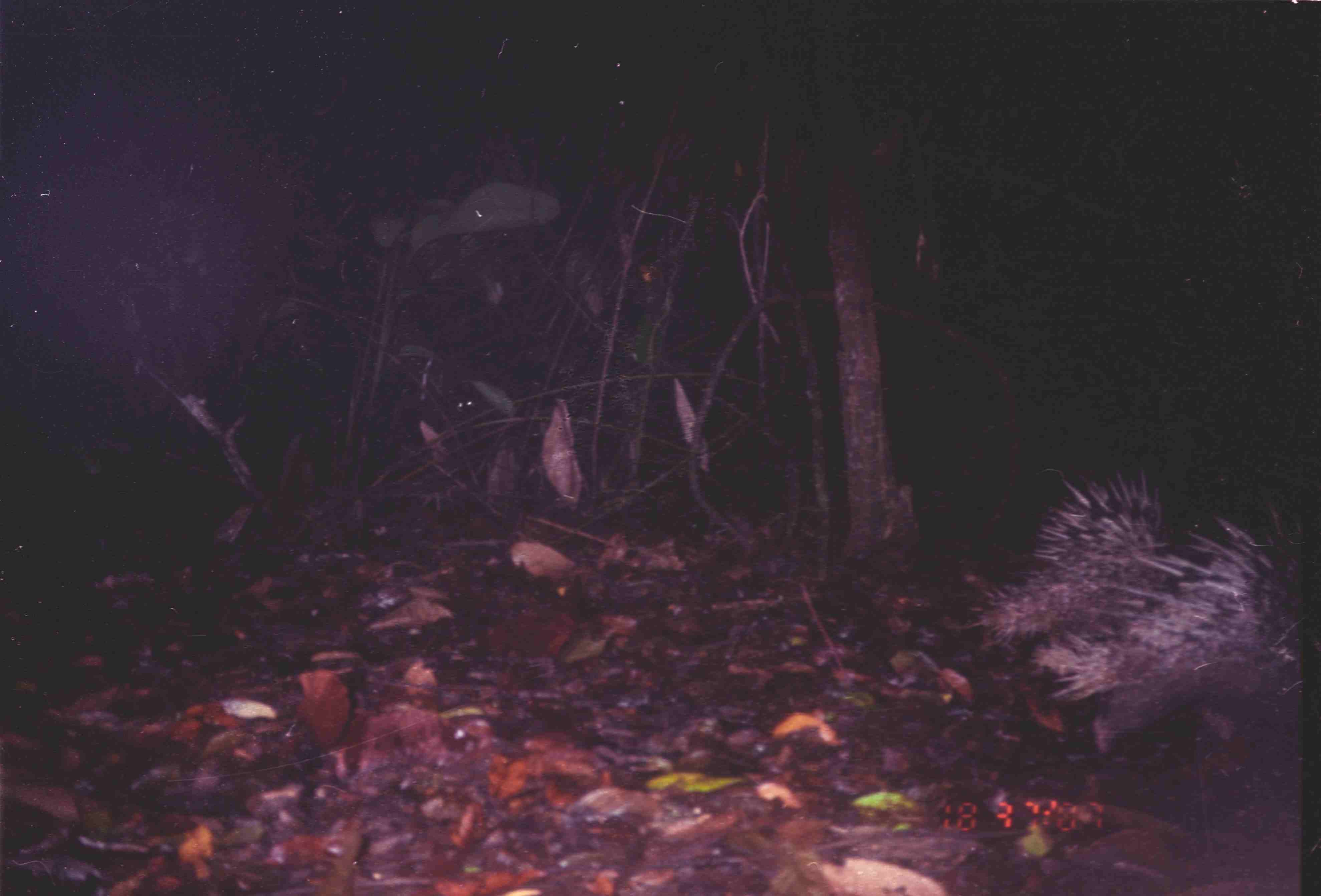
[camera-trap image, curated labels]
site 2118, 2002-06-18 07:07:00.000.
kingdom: Animalia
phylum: Chordata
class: Mammalia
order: Rodentia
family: Hystricidae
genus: Hystrix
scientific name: Hystrix brachyura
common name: east asian porcupine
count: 2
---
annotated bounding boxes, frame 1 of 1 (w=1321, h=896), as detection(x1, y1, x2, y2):
hystrix brachyura: detection(1031, 511, 1303, 753); detection(963, 467, 1165, 638)